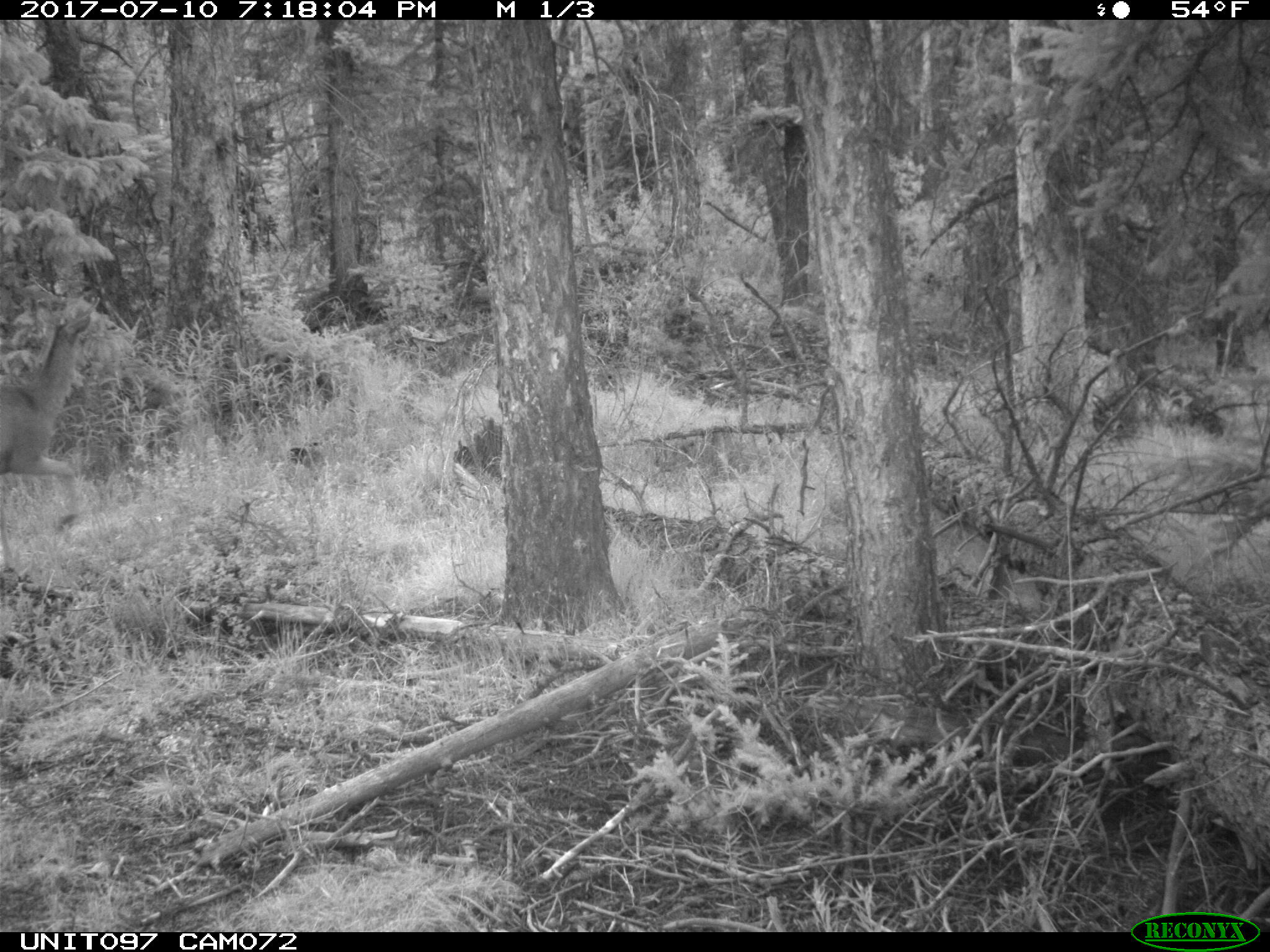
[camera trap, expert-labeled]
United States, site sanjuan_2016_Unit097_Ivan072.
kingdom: Animalia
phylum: Chordata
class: Mammalia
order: Artiodactyla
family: Cervidae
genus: Odocoileus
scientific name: Odocoileus hemionus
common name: mule deer